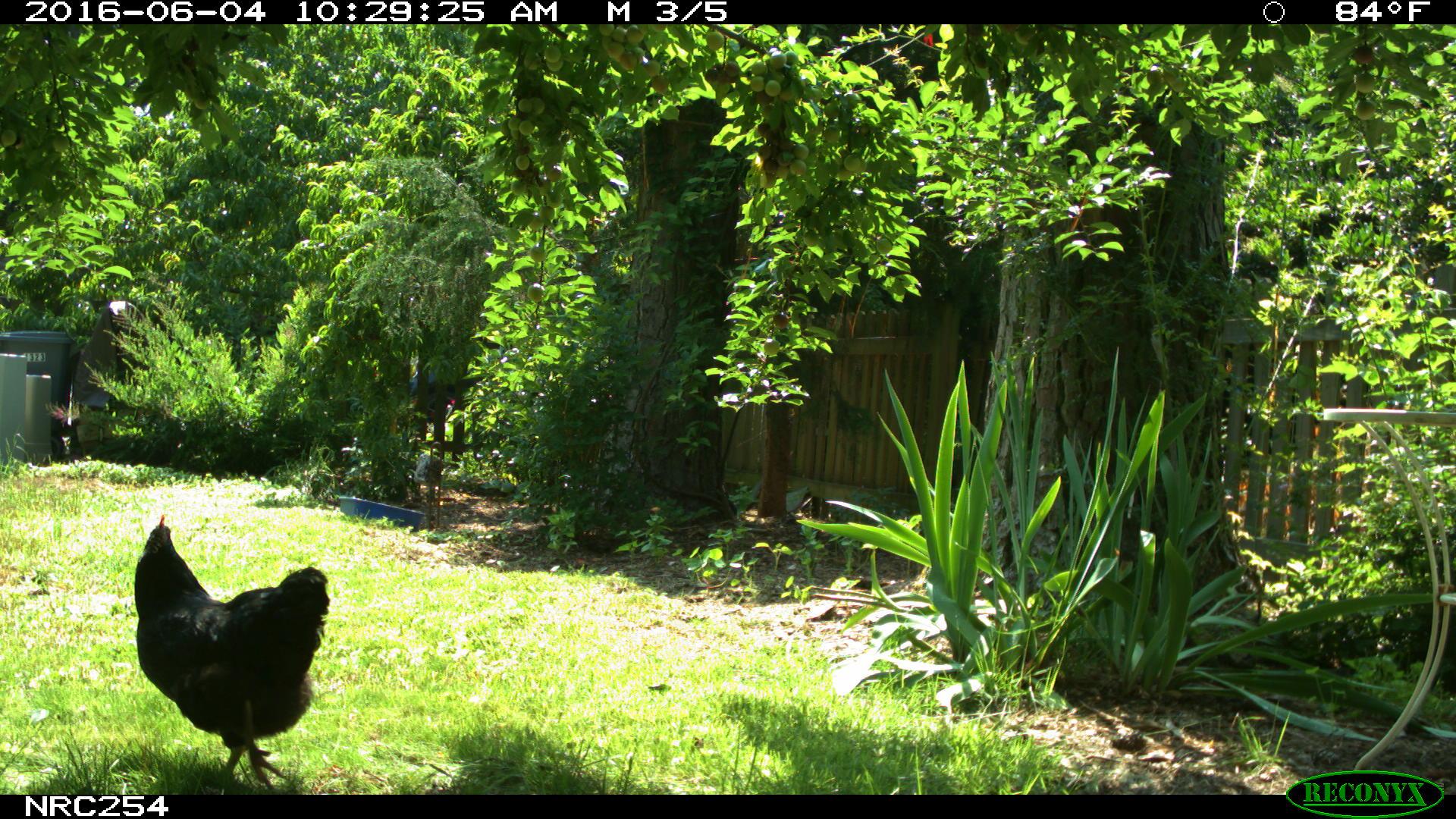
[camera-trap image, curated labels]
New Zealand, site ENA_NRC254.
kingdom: Animalia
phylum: Chordata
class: Aves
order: Galliformes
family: Phasianidae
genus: Gallus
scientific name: Gallus gallus domesticus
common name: chicken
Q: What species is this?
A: Chicken (Gallus gallus domesticus).